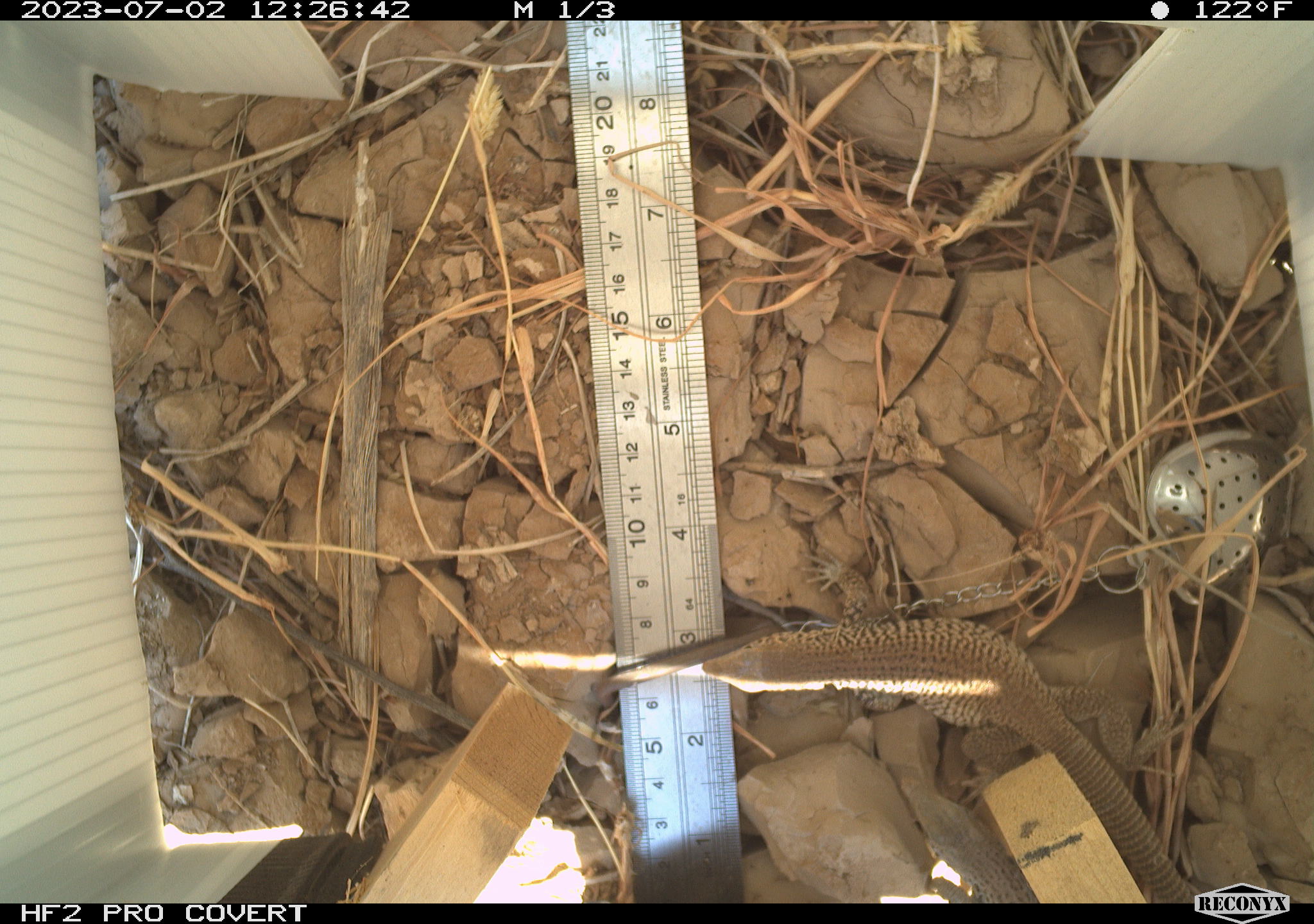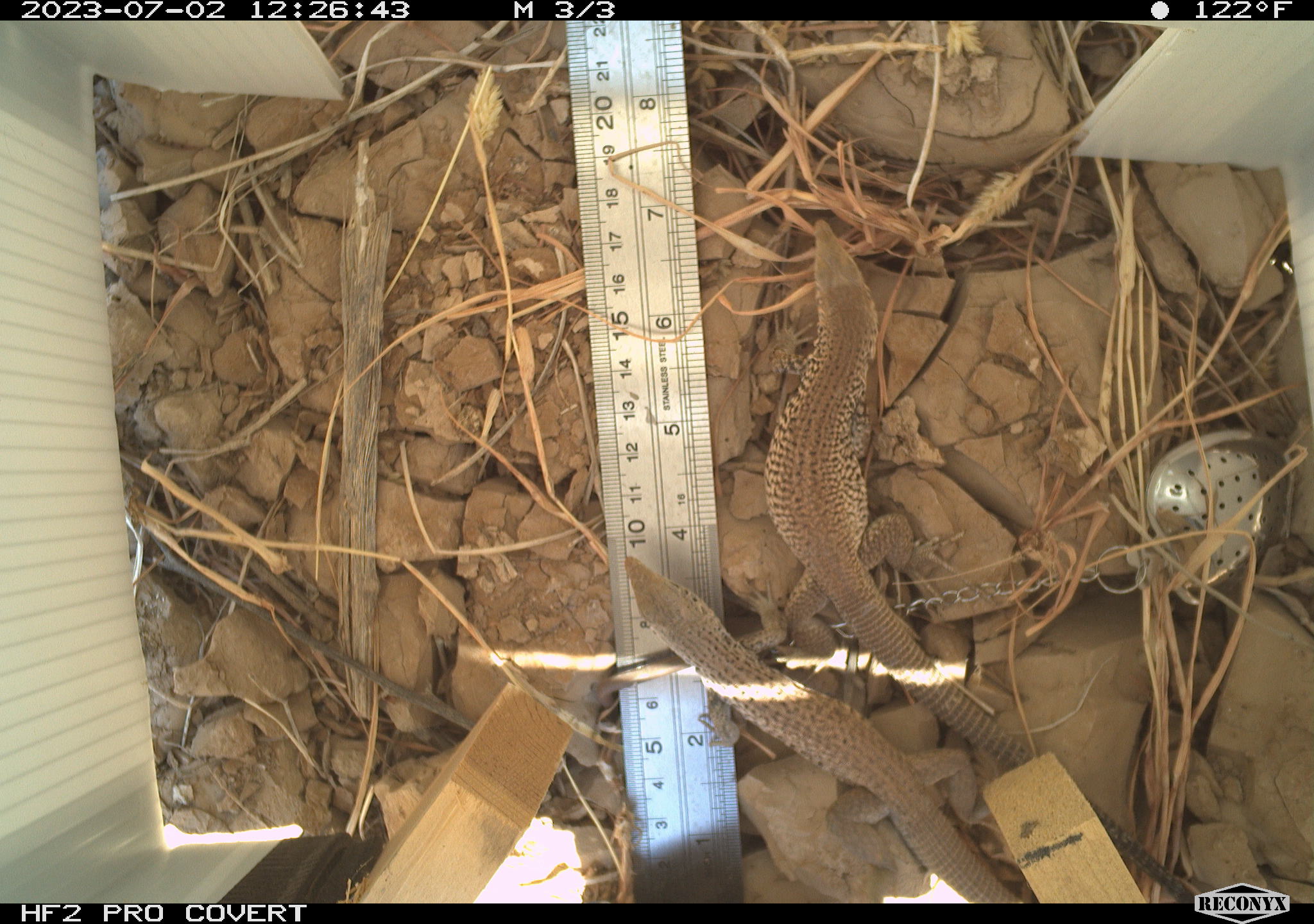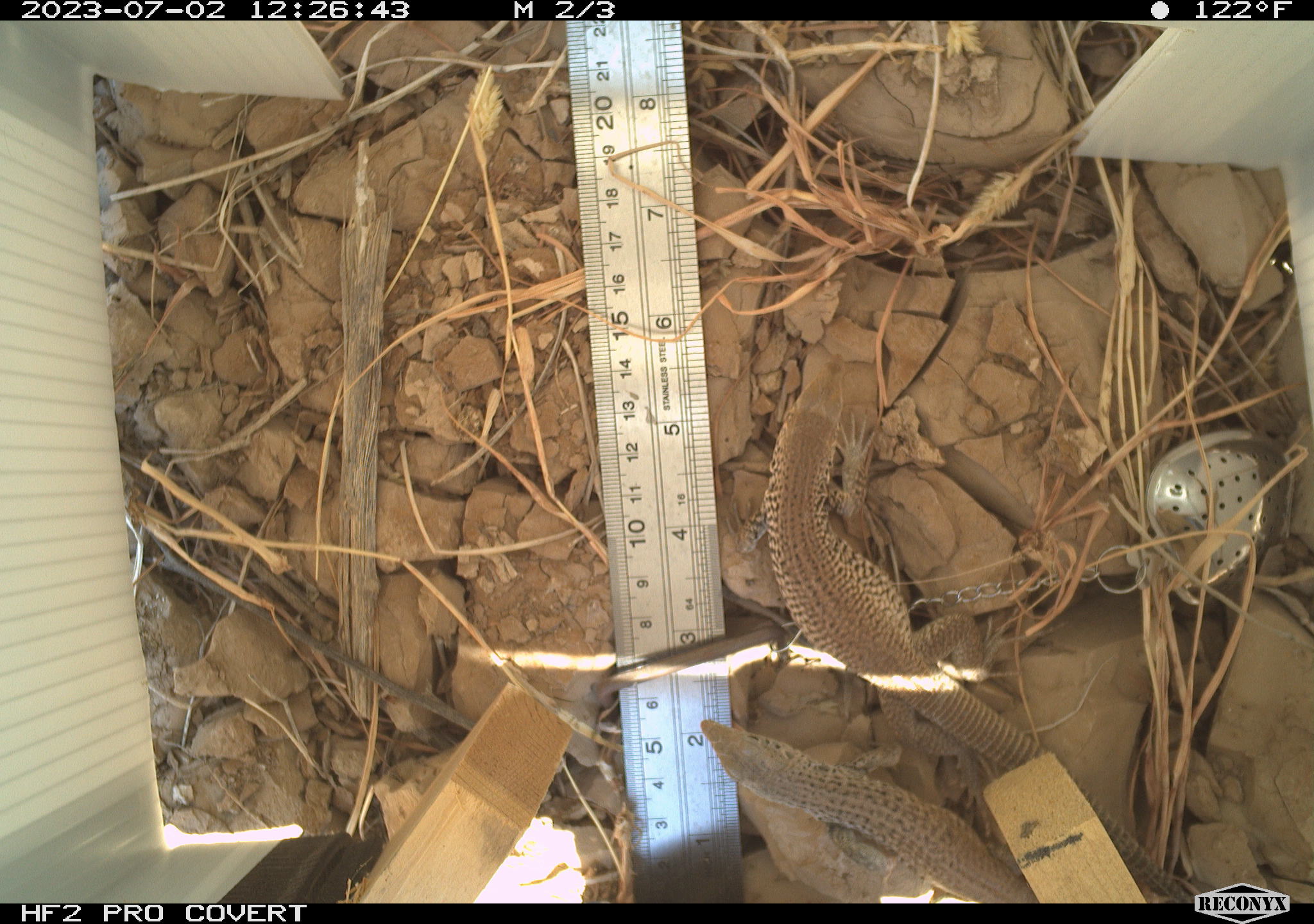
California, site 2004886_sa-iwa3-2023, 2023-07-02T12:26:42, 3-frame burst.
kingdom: Animalia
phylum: Chordata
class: Reptilia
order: Squamata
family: Teiidae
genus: Aspidoscelis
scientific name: Aspidoscelis tigris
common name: western whiptail